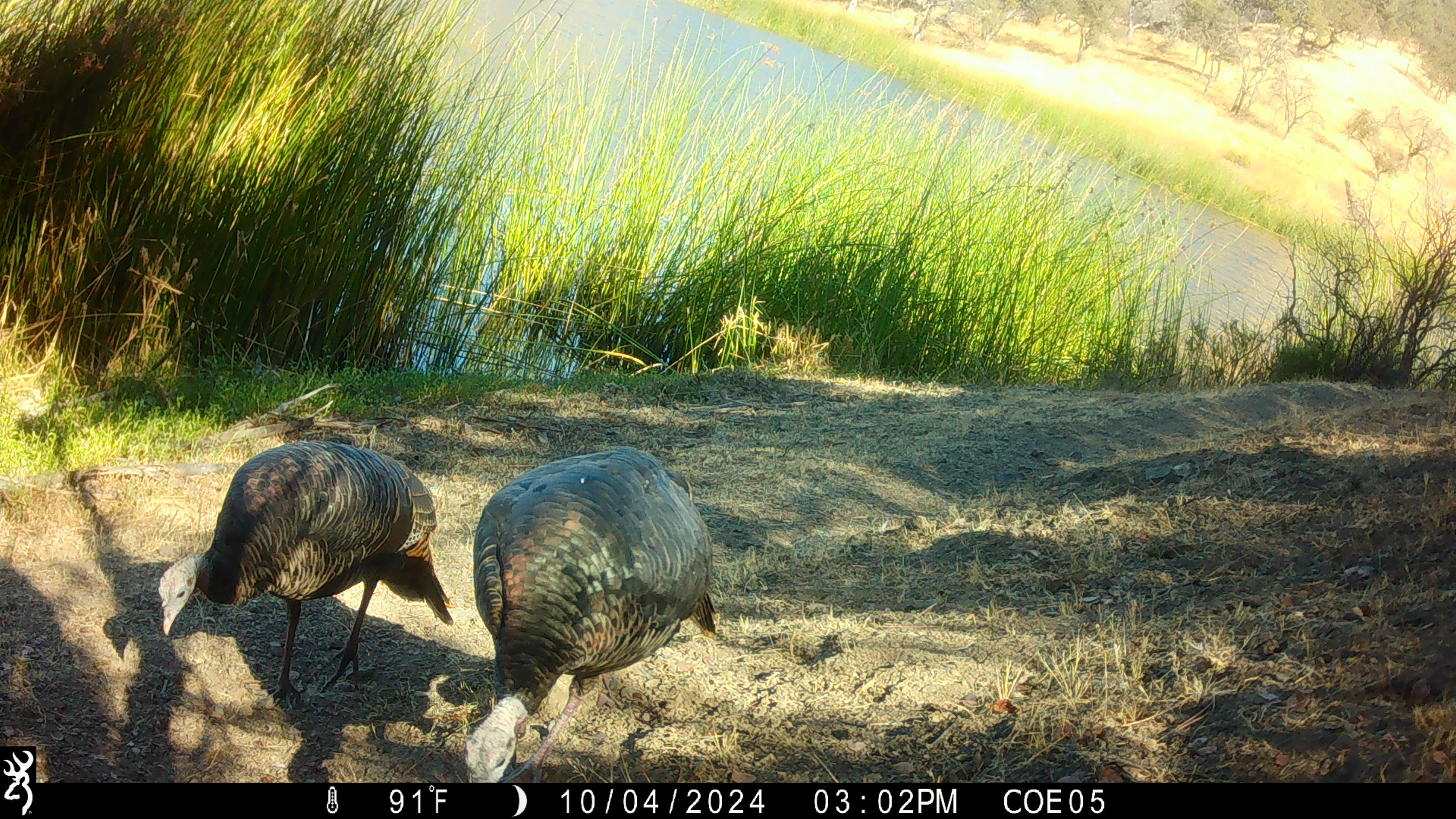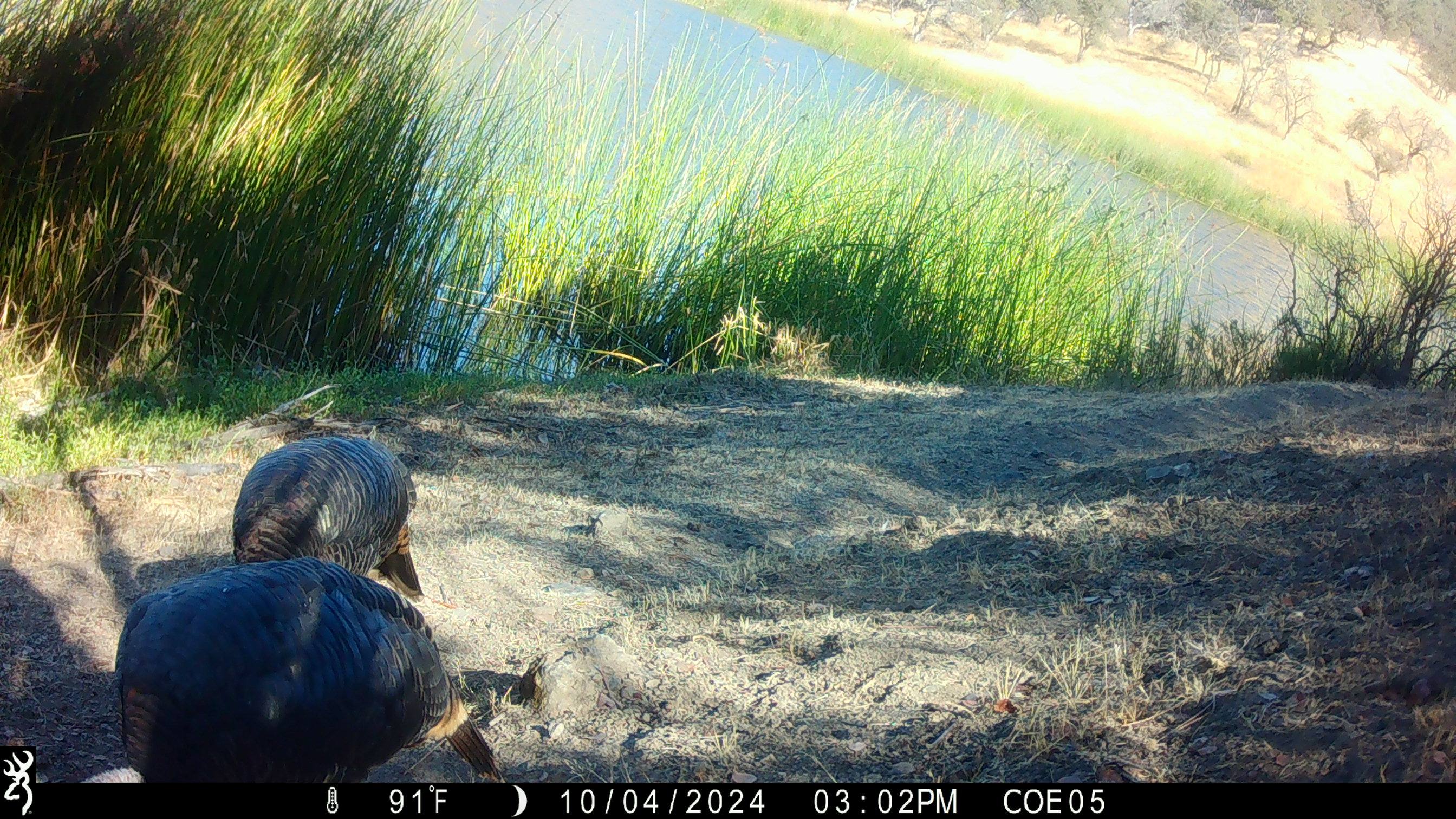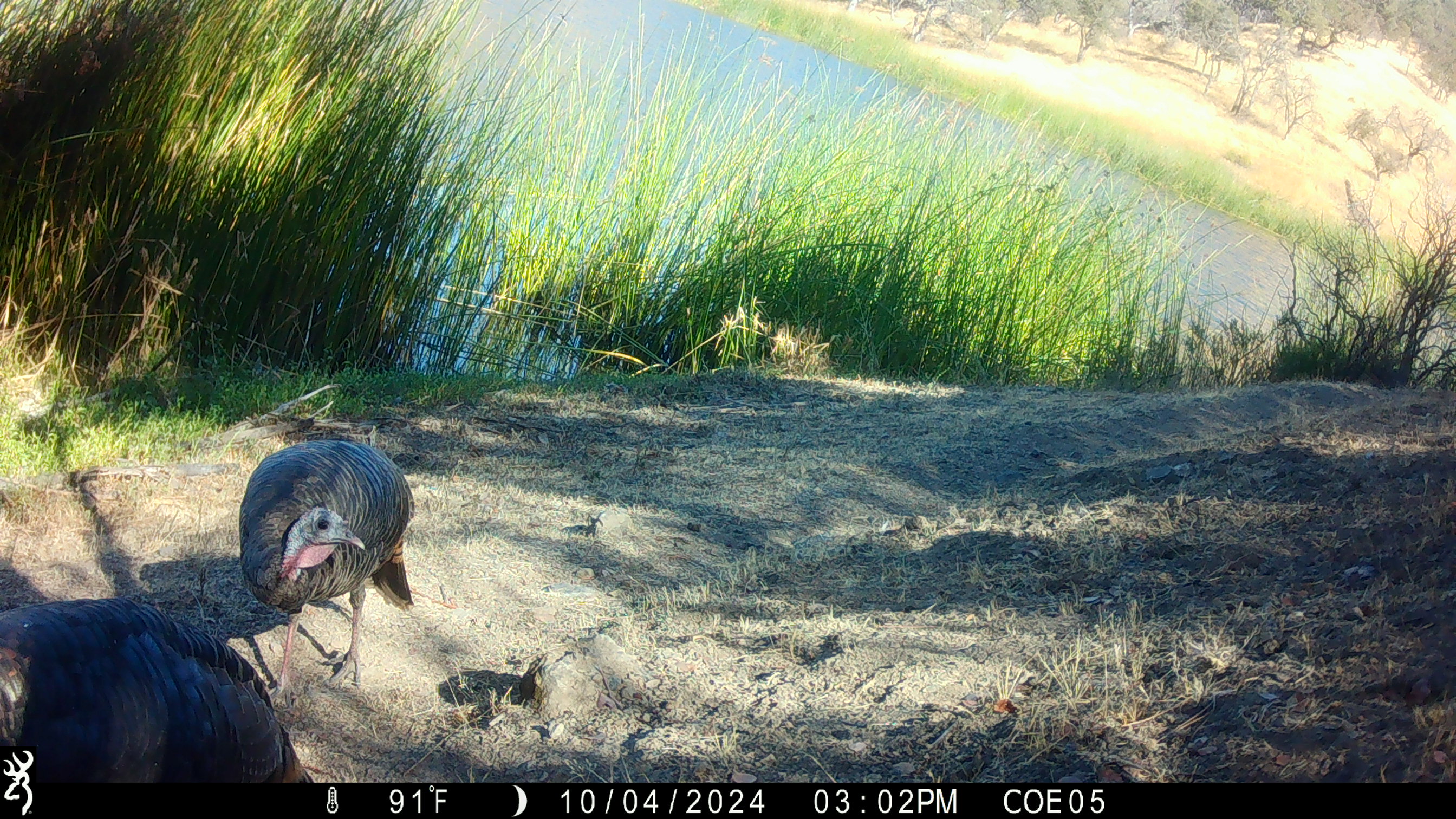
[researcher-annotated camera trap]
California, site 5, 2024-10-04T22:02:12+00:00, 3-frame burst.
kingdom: Animalia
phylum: Chordata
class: Aves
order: Galliformes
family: Phasianidae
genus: Meleagris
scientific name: Meleagris gallopavo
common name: turkey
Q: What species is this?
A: Turkey (Meleagris gallopavo).